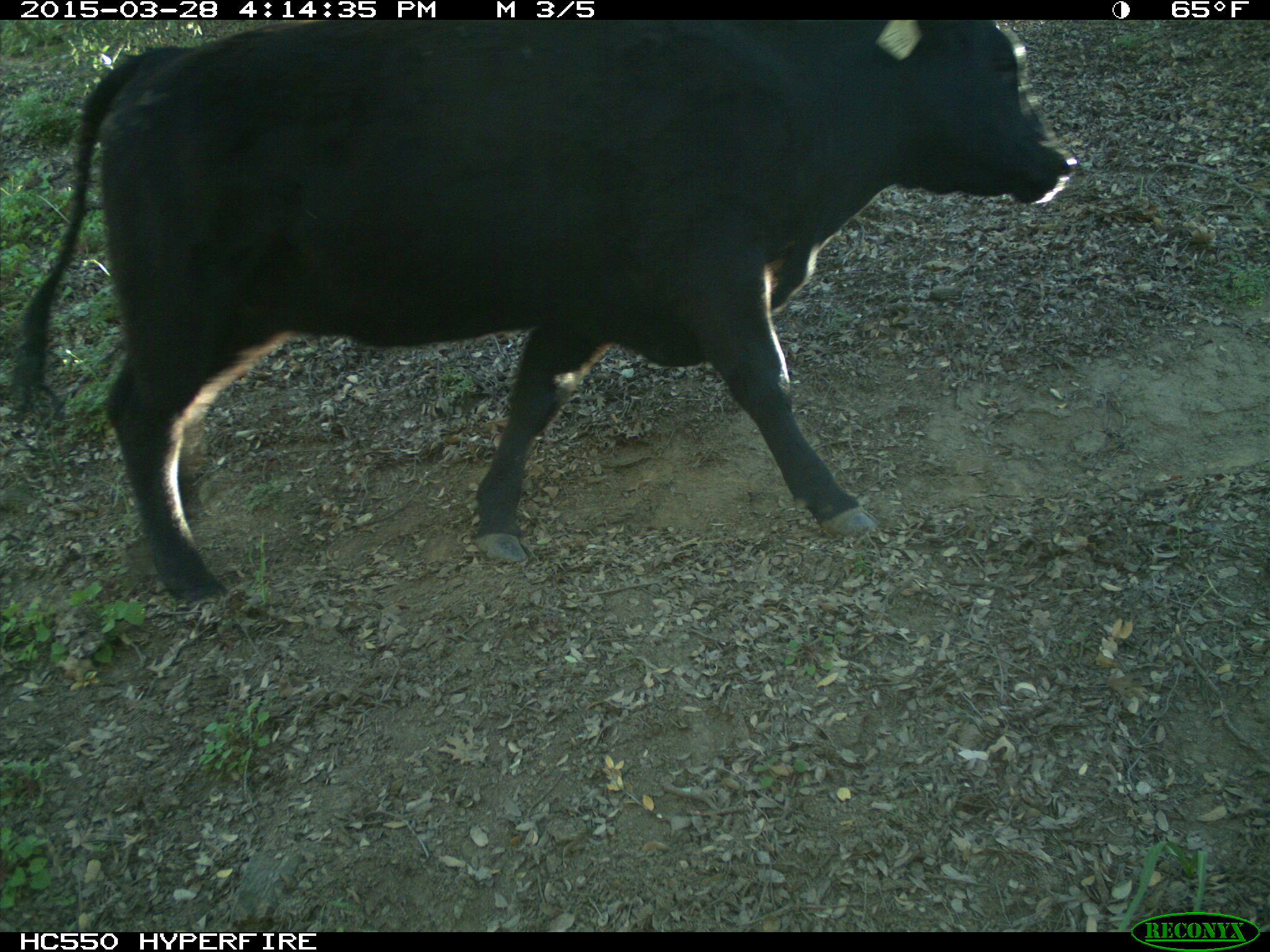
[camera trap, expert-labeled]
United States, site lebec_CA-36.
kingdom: Animalia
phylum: Chordata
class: Mammalia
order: Artiodactyla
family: Bovidae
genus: Bos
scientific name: Bos taurus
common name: domestic cow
Bos taurus (domestic cow).